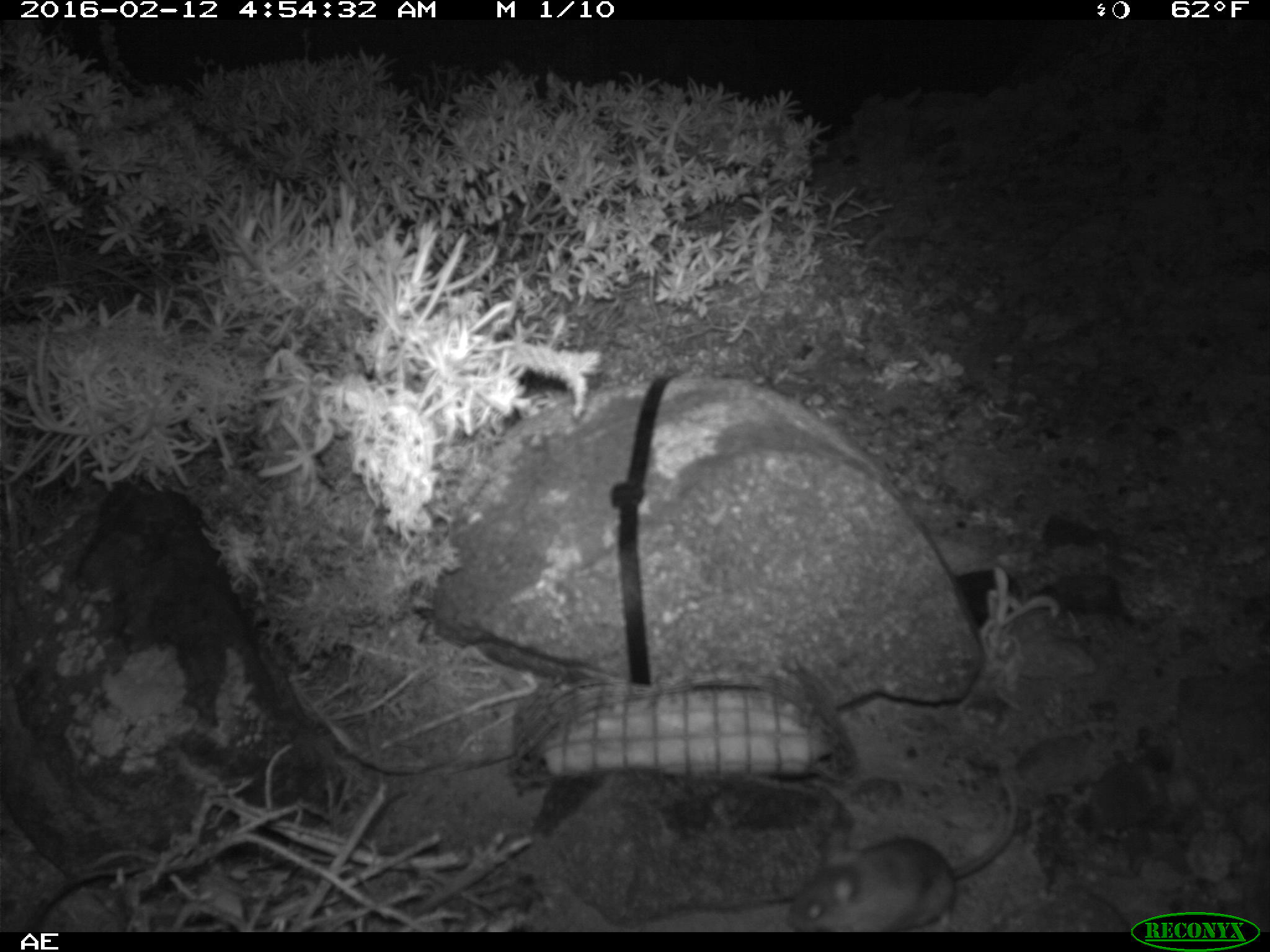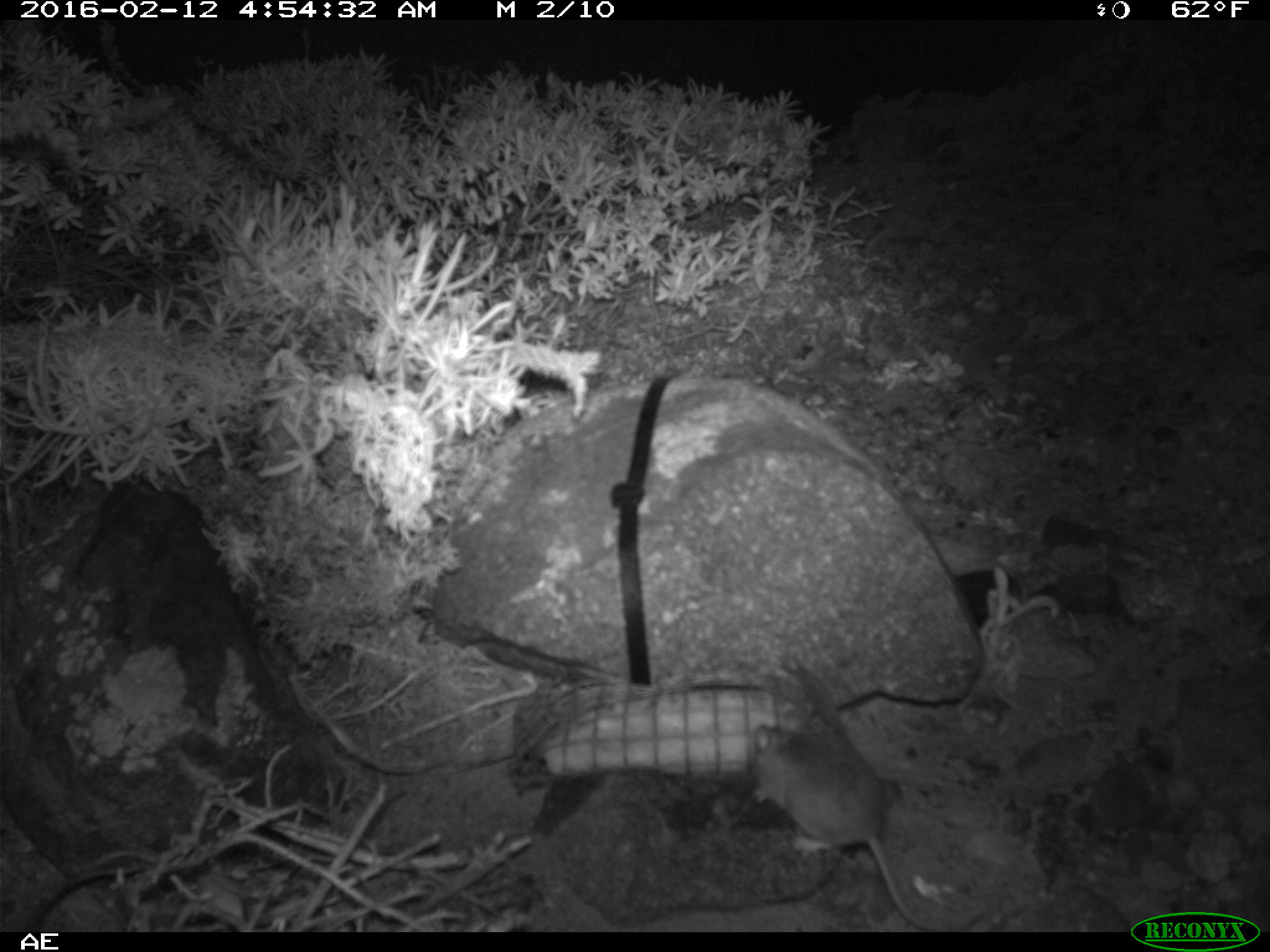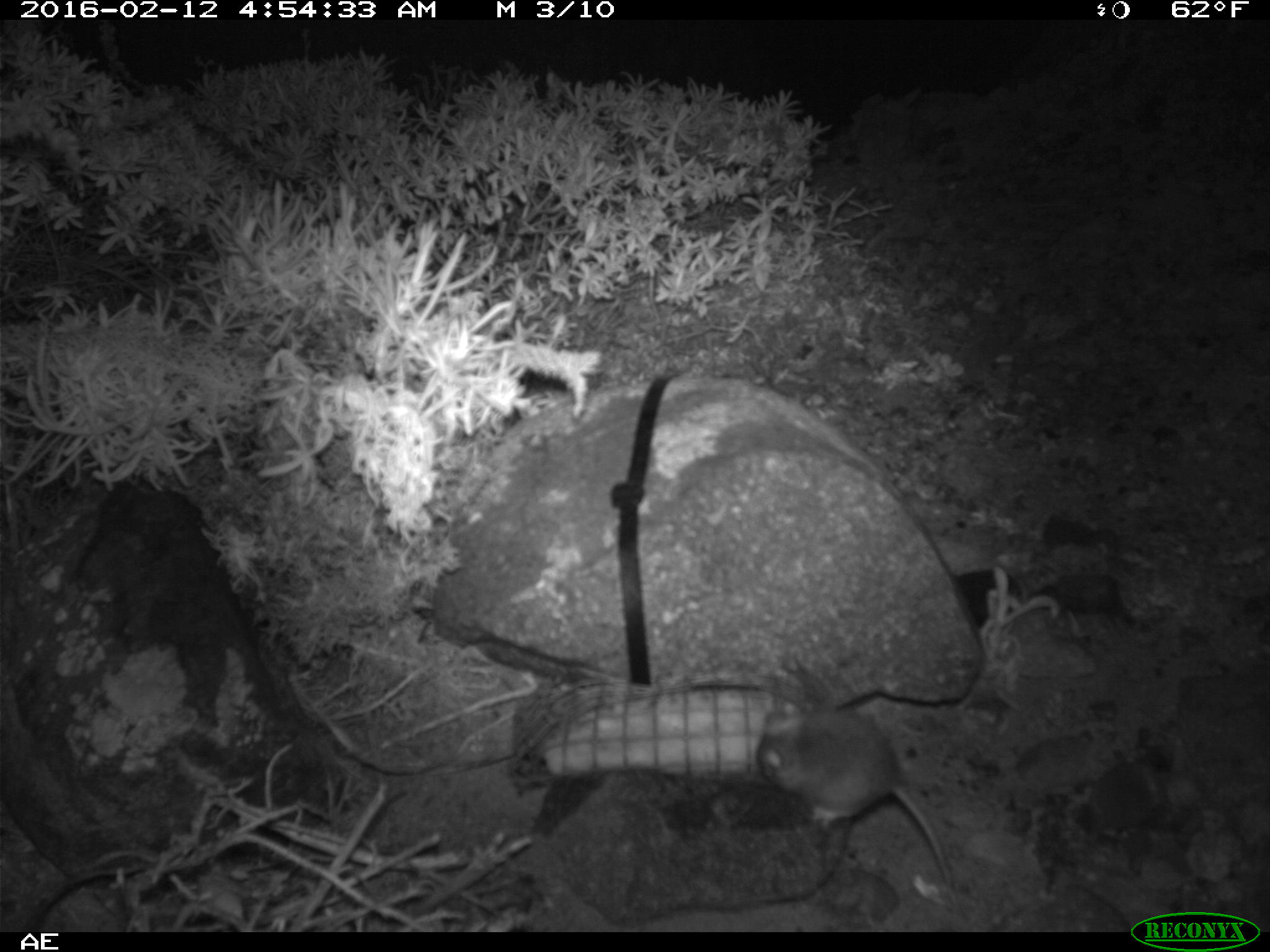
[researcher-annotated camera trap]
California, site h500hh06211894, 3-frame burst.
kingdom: Animalia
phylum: Chordata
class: Mammalia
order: Rodentia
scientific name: Rodentia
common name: rodent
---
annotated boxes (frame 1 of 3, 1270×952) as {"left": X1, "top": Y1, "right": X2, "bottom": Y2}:
rodent: {"left": 787, "top": 780, "right": 1018, "bottom": 932}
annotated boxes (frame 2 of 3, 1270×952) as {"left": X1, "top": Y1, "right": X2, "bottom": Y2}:
rodent: {"left": 753, "top": 707, "right": 939, "bottom": 932}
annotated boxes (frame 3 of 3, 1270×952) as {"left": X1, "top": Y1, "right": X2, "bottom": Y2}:
rodent: {"left": 757, "top": 708, "right": 969, "bottom": 922}